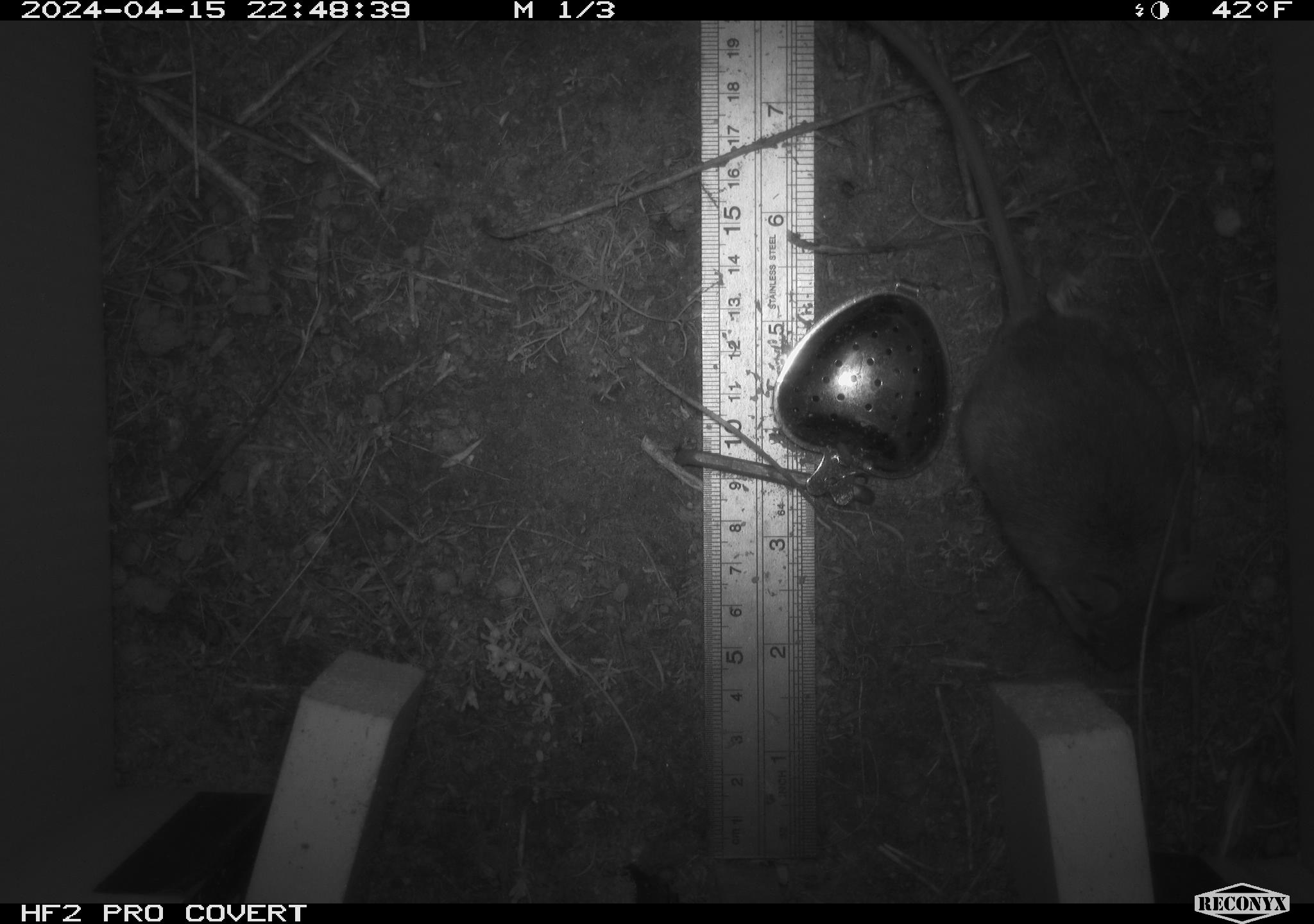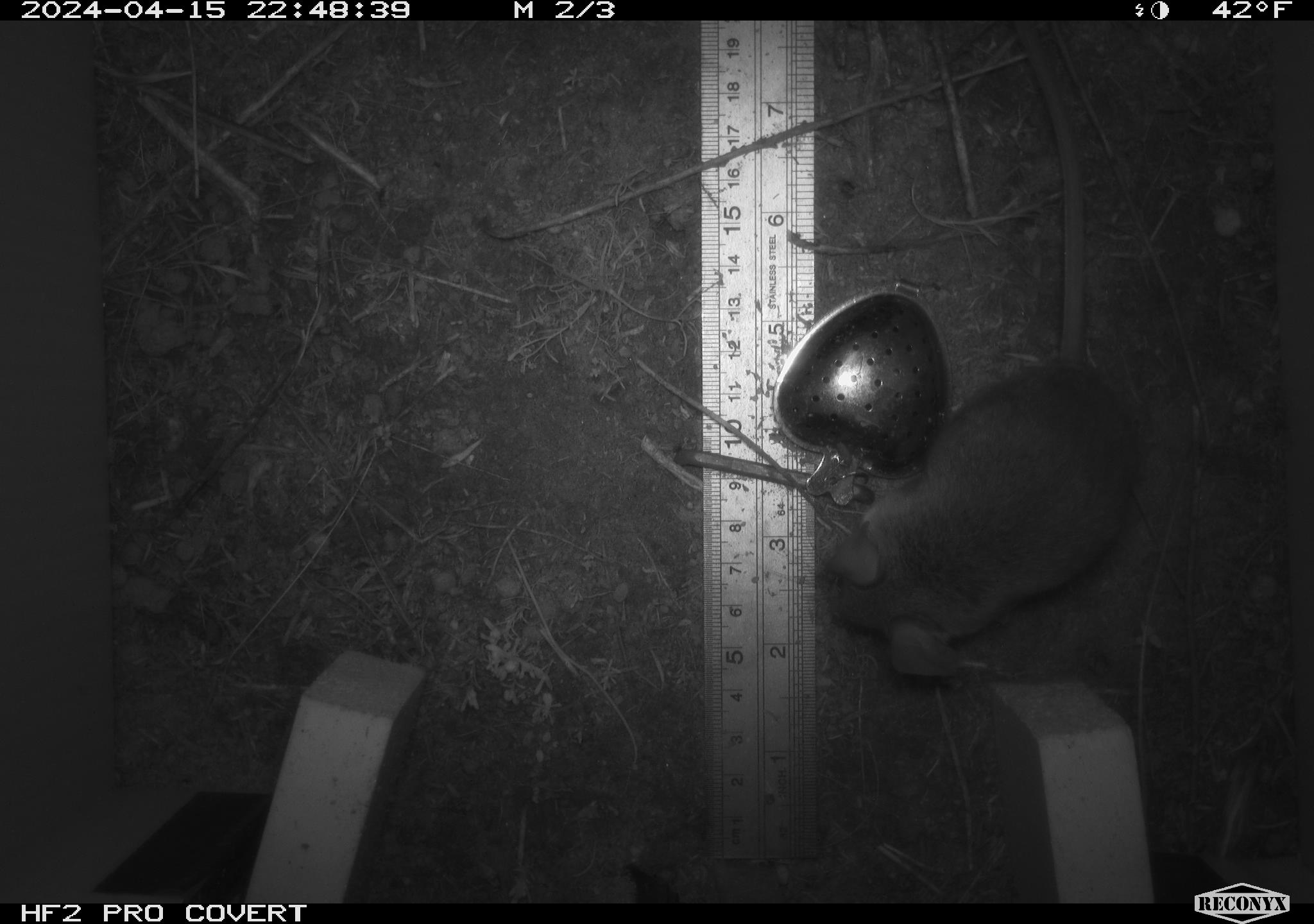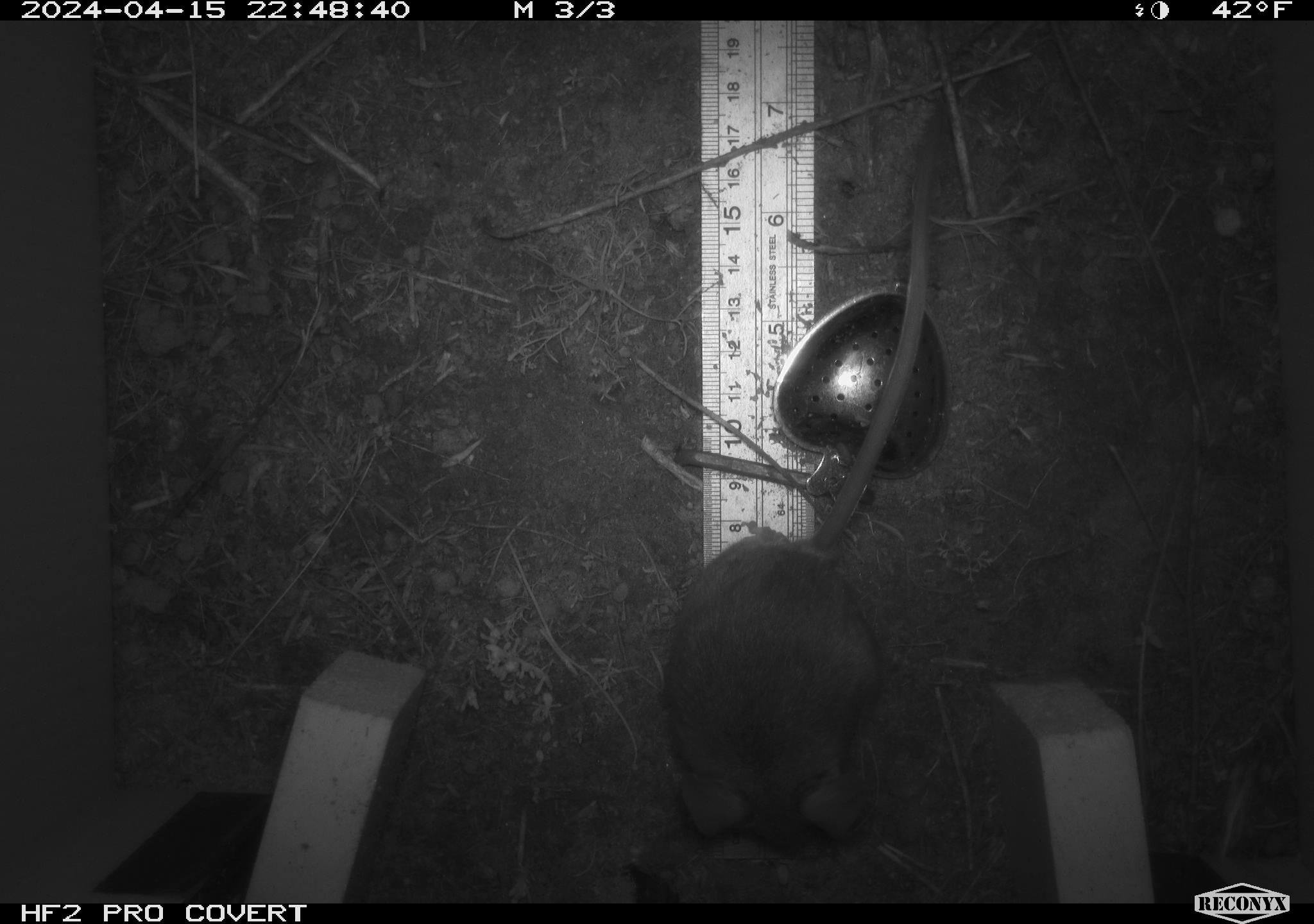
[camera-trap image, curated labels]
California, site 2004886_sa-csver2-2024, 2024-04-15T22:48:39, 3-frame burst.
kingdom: Animalia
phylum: Chordata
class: Mammalia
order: Rodentia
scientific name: Rodentia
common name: rodent